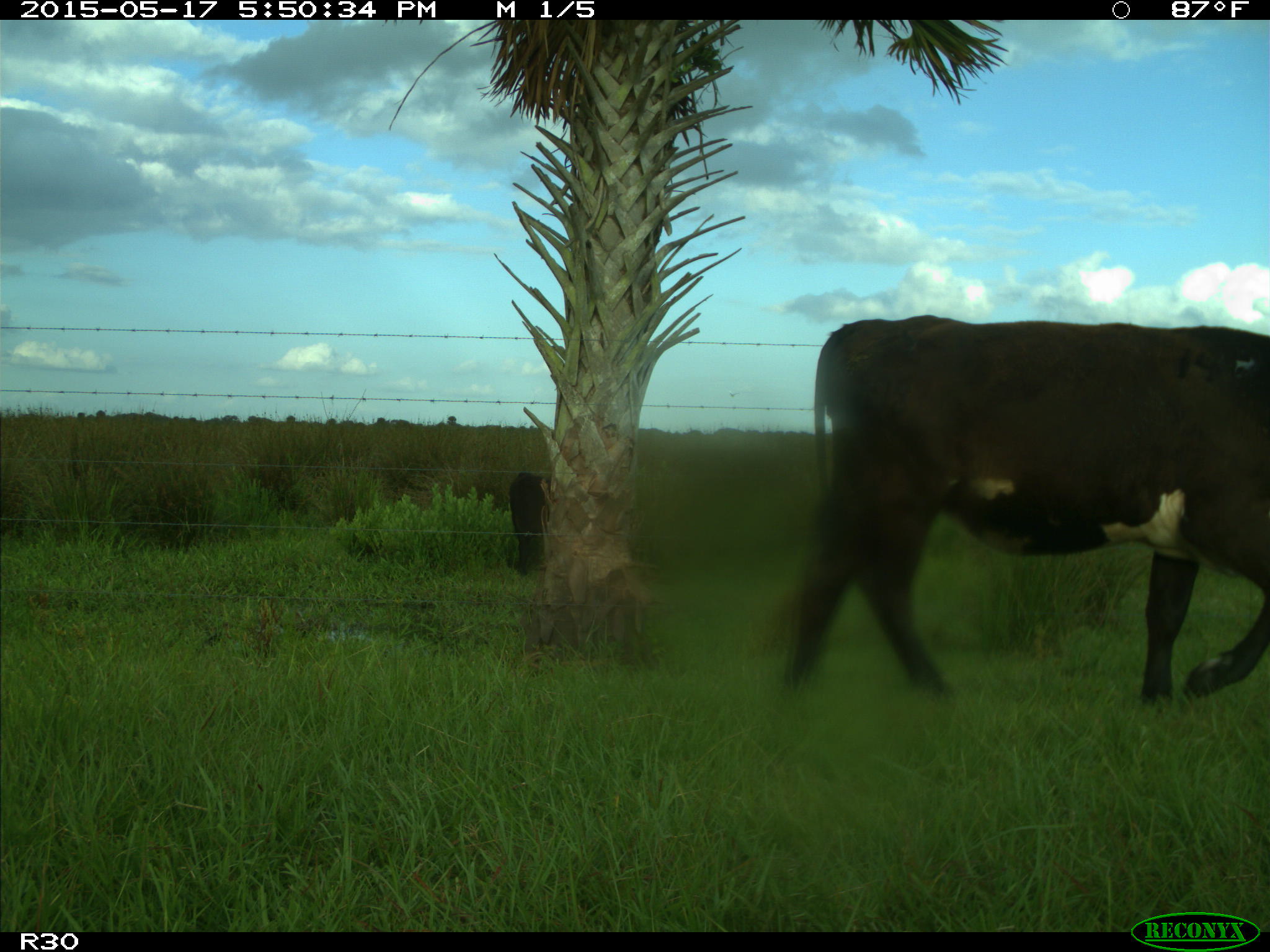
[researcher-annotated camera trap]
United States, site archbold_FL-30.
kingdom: Animalia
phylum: Chordata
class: Mammalia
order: Artiodactyla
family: Bovidae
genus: Bos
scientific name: Bos taurus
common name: domestic cow